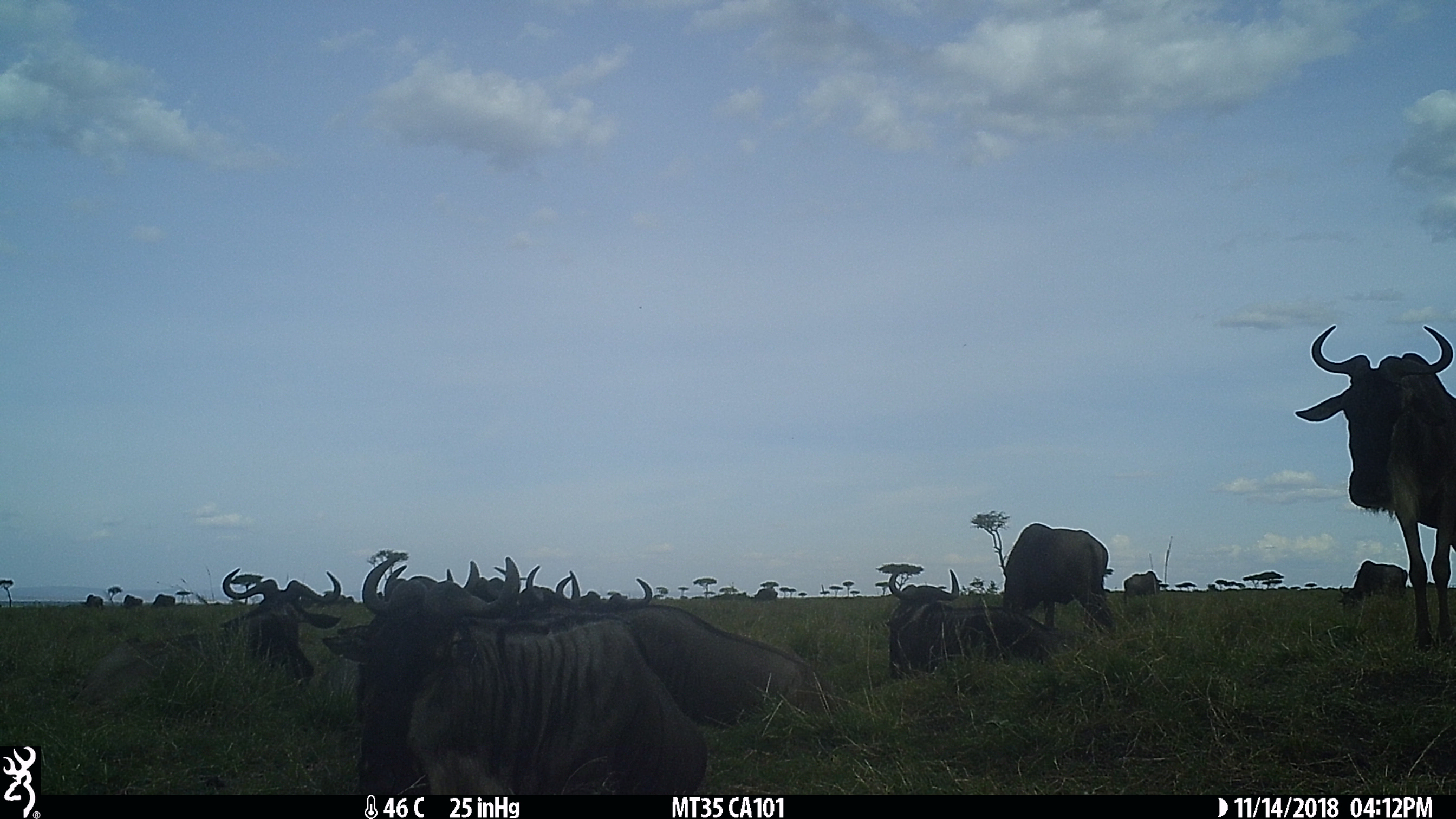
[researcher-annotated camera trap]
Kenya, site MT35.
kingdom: Animalia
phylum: Chordata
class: Mammalia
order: Artiodactyla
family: Bovidae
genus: Connochaetes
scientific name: Connochaetes taurinus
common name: blue wildebeest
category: wildebeest